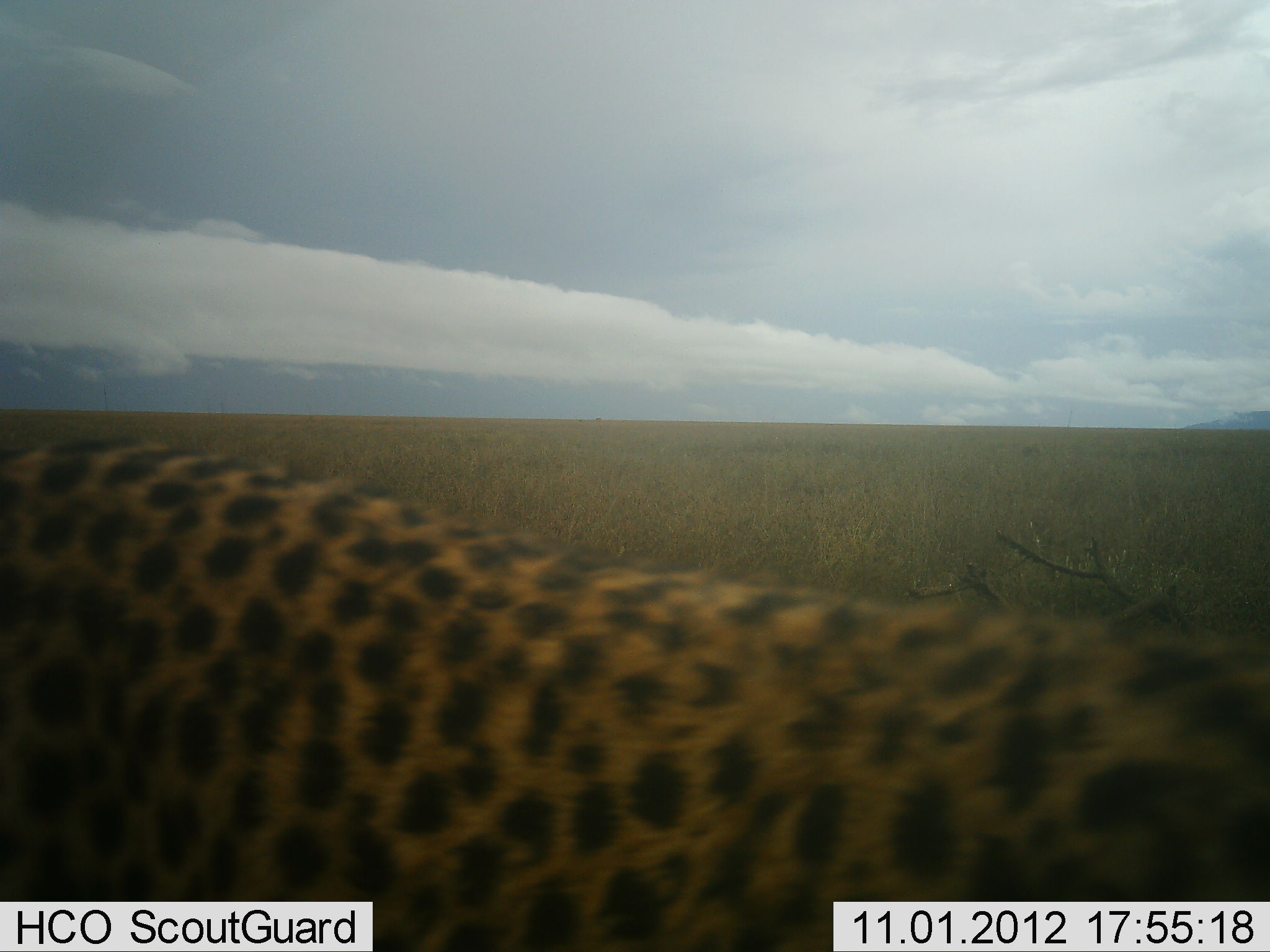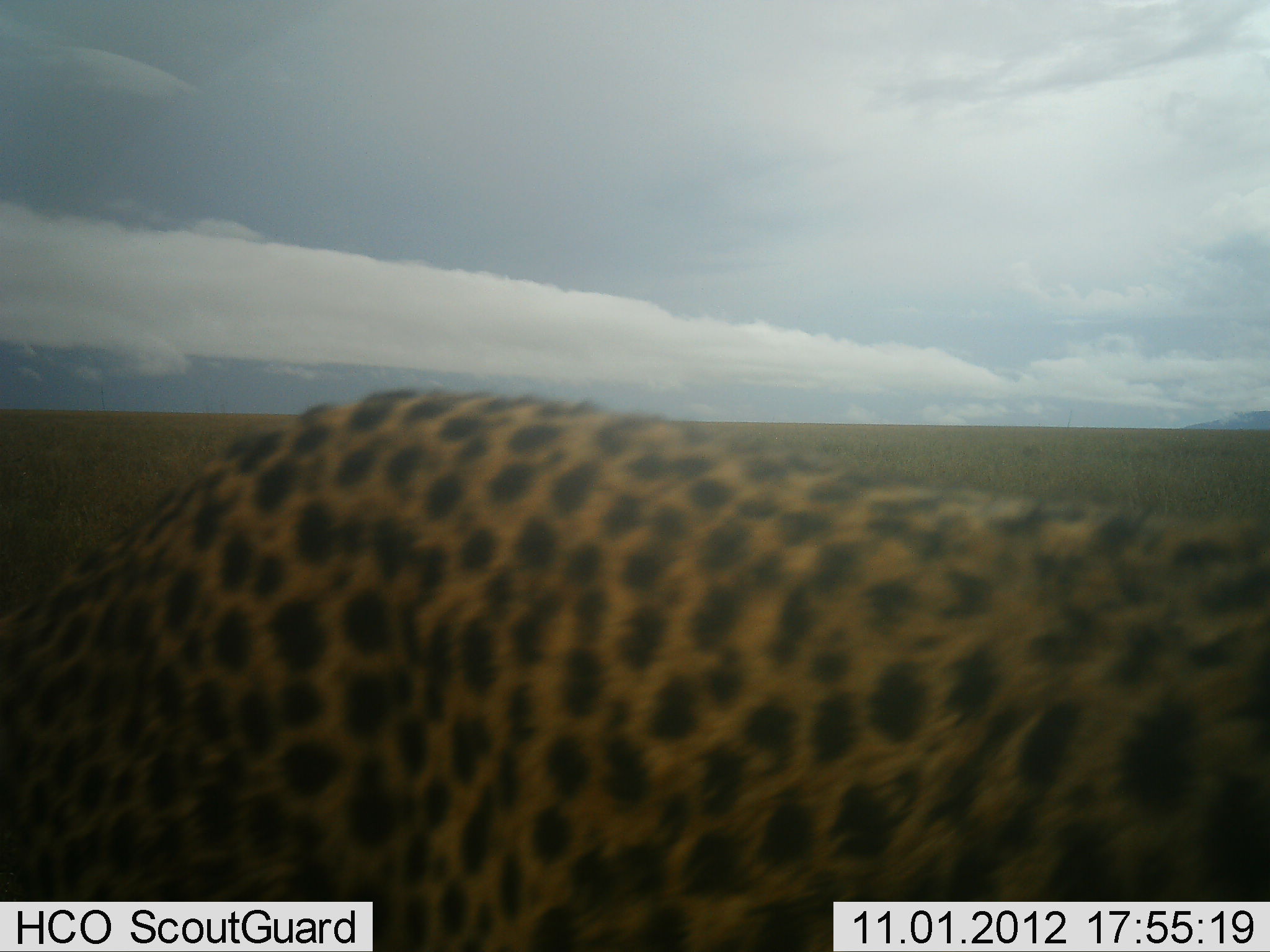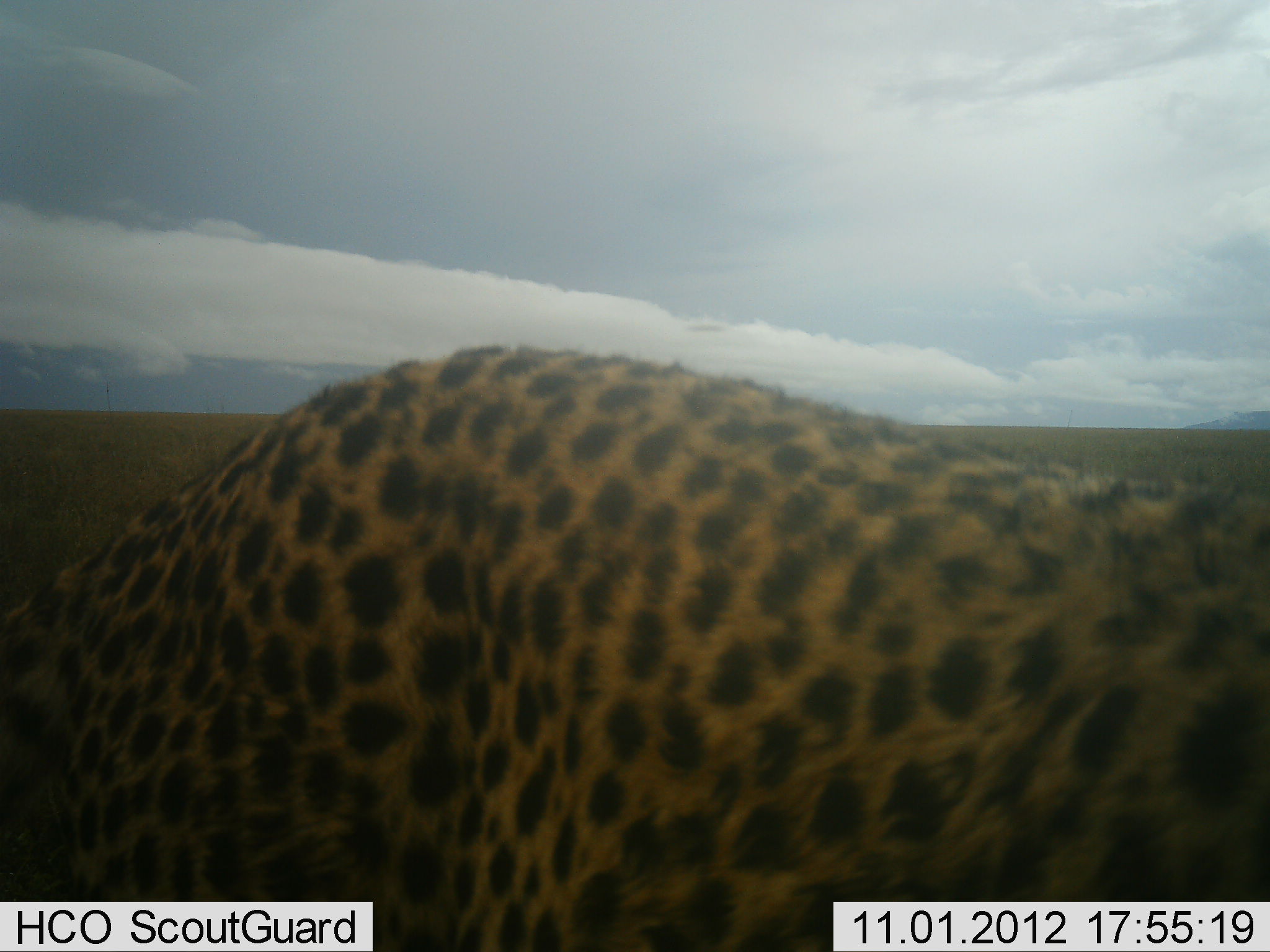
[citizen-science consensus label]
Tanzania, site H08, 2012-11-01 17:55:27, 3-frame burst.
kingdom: Animalia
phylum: Chordata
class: Mammalia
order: Carnivora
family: Felidae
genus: Acinonyx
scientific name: Acinonyx jubatus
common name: cheetah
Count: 1.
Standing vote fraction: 30%.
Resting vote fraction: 10%.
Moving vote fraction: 60%.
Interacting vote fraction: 0%.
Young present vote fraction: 0%.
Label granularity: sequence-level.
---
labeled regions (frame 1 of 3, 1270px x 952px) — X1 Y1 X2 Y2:
animal: 2 433 1269 950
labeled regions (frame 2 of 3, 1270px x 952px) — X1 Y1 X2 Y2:
animal: 0 389 1269 950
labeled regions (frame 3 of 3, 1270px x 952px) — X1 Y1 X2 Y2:
animal: 0 342 1268 951